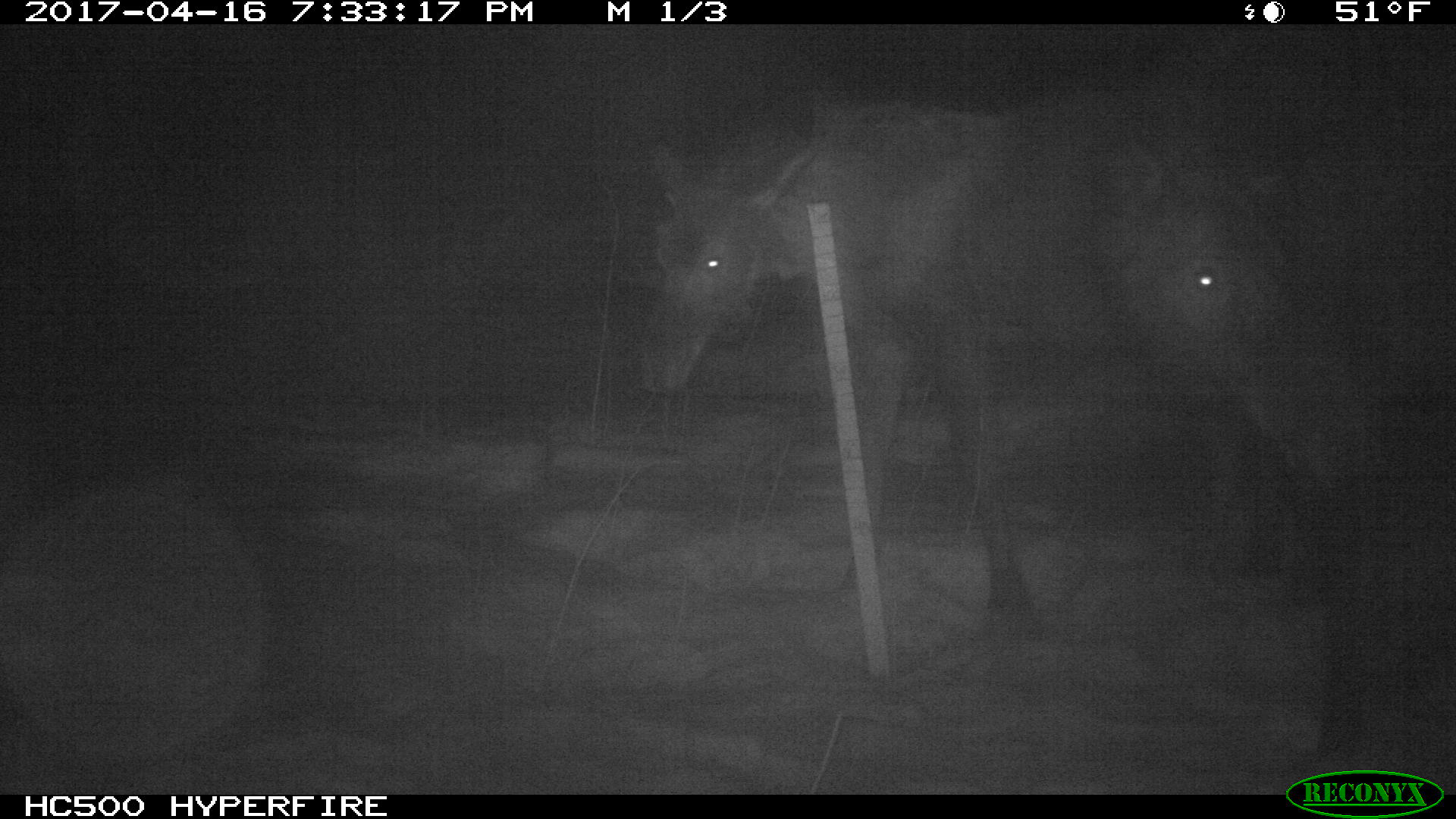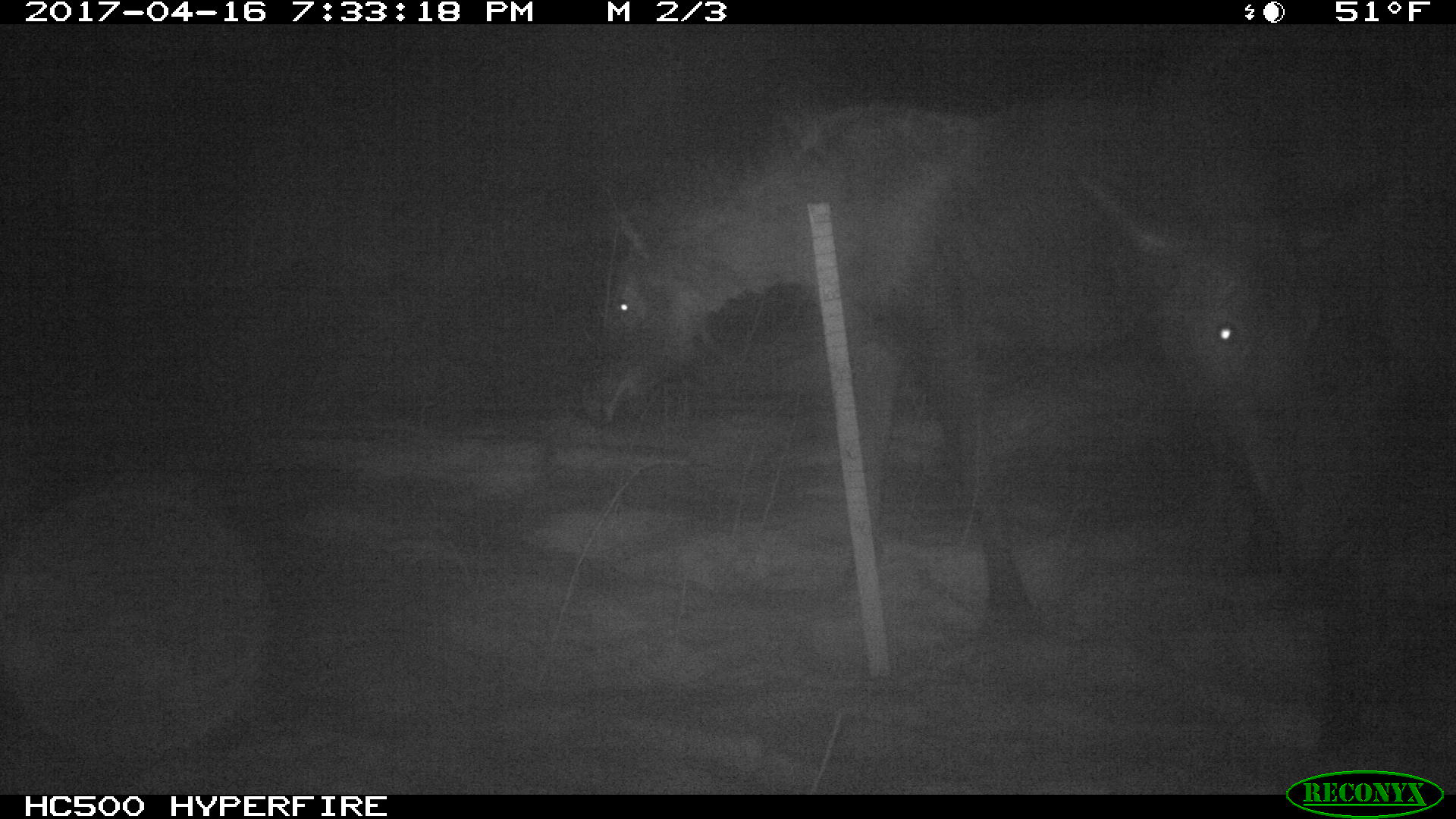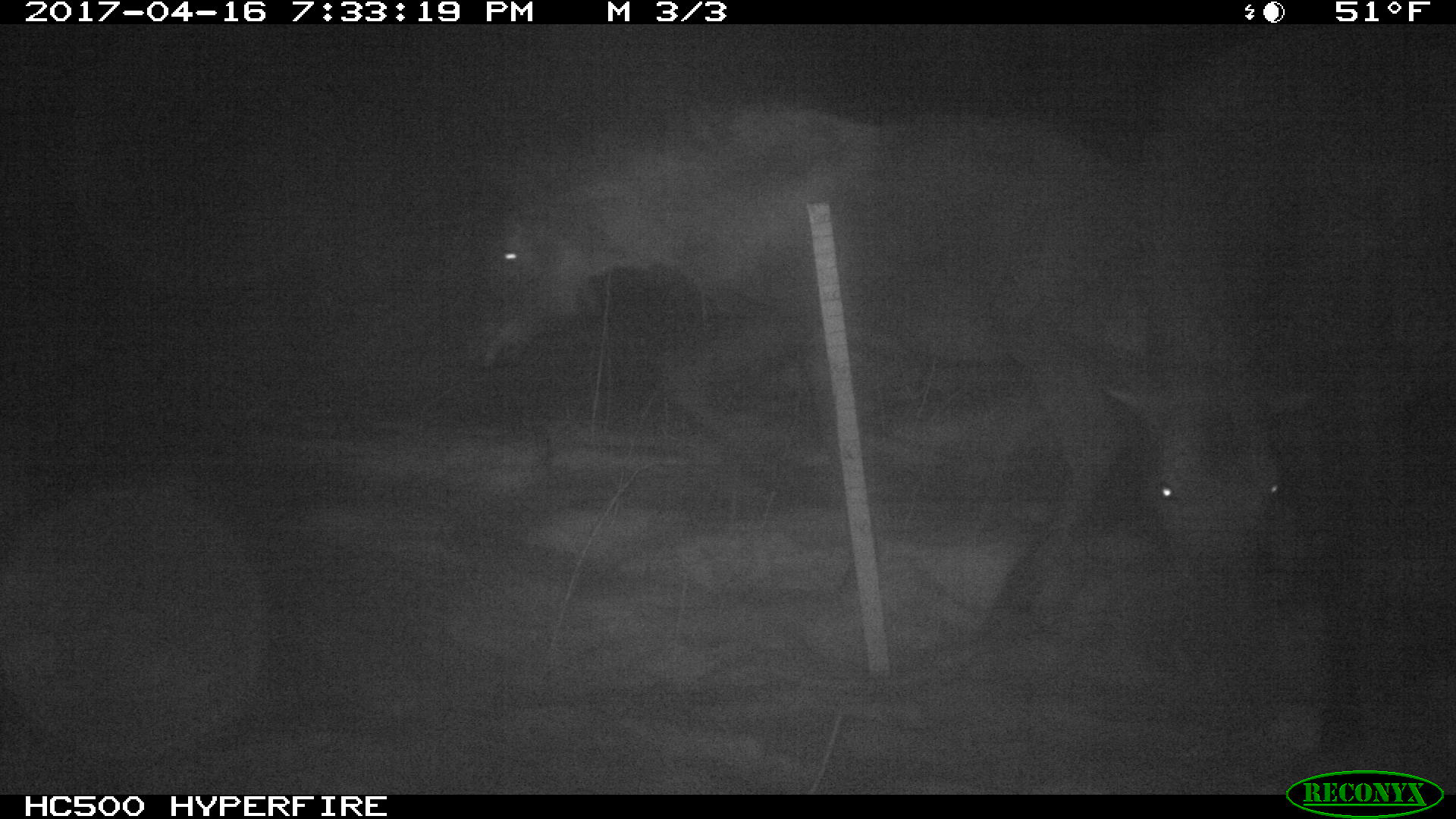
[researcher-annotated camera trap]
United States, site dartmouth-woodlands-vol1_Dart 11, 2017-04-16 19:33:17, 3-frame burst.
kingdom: Animalia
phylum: Chordata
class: Mammalia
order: Artiodactyla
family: Cervidae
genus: Alces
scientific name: Alces alces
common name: moose